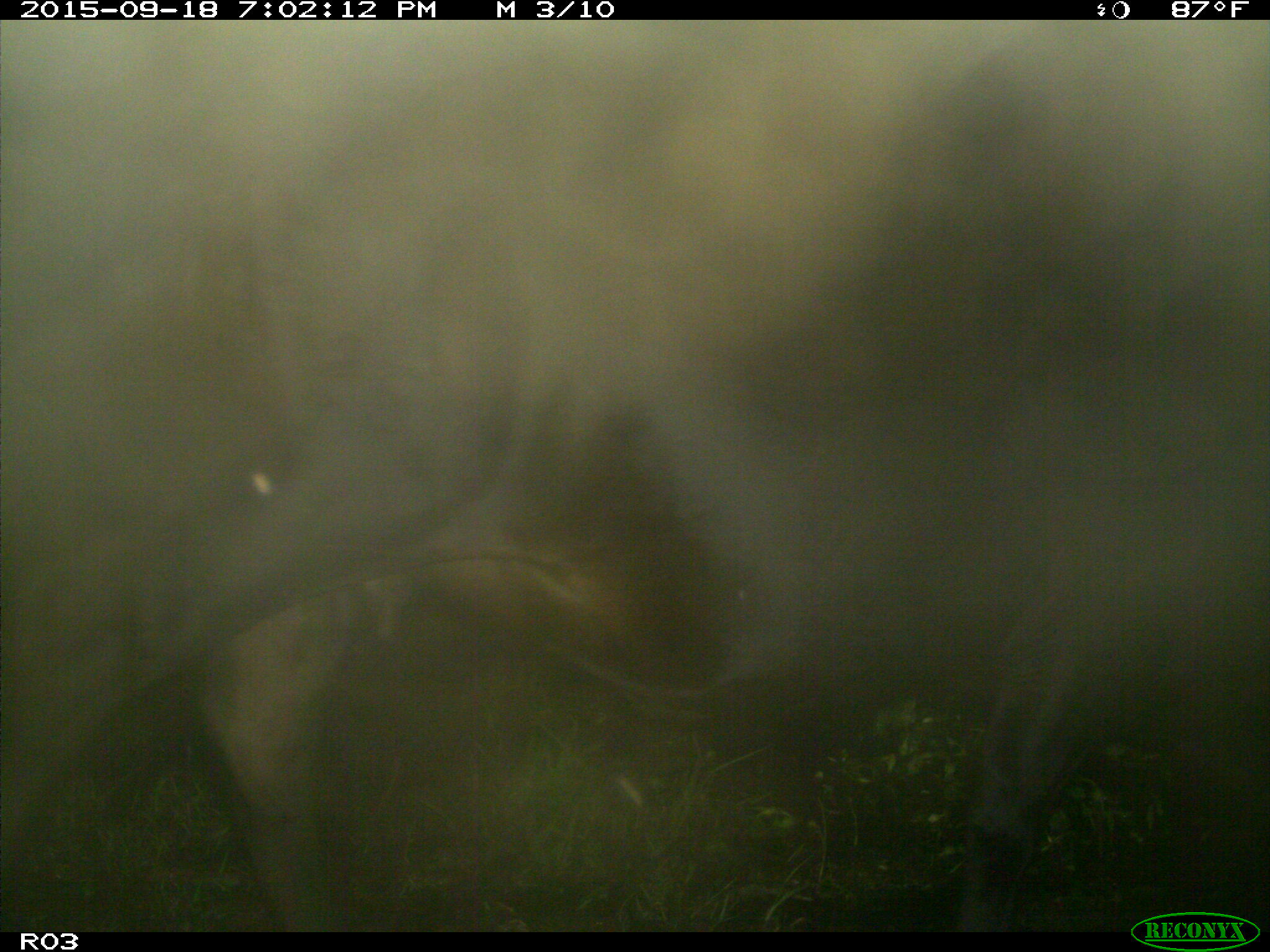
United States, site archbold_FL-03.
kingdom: Animalia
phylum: Chordata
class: Mammalia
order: Artiodactyla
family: Bovidae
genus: Bos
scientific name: Bos taurus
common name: domestic cow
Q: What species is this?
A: Bos taurus (domestic cow).